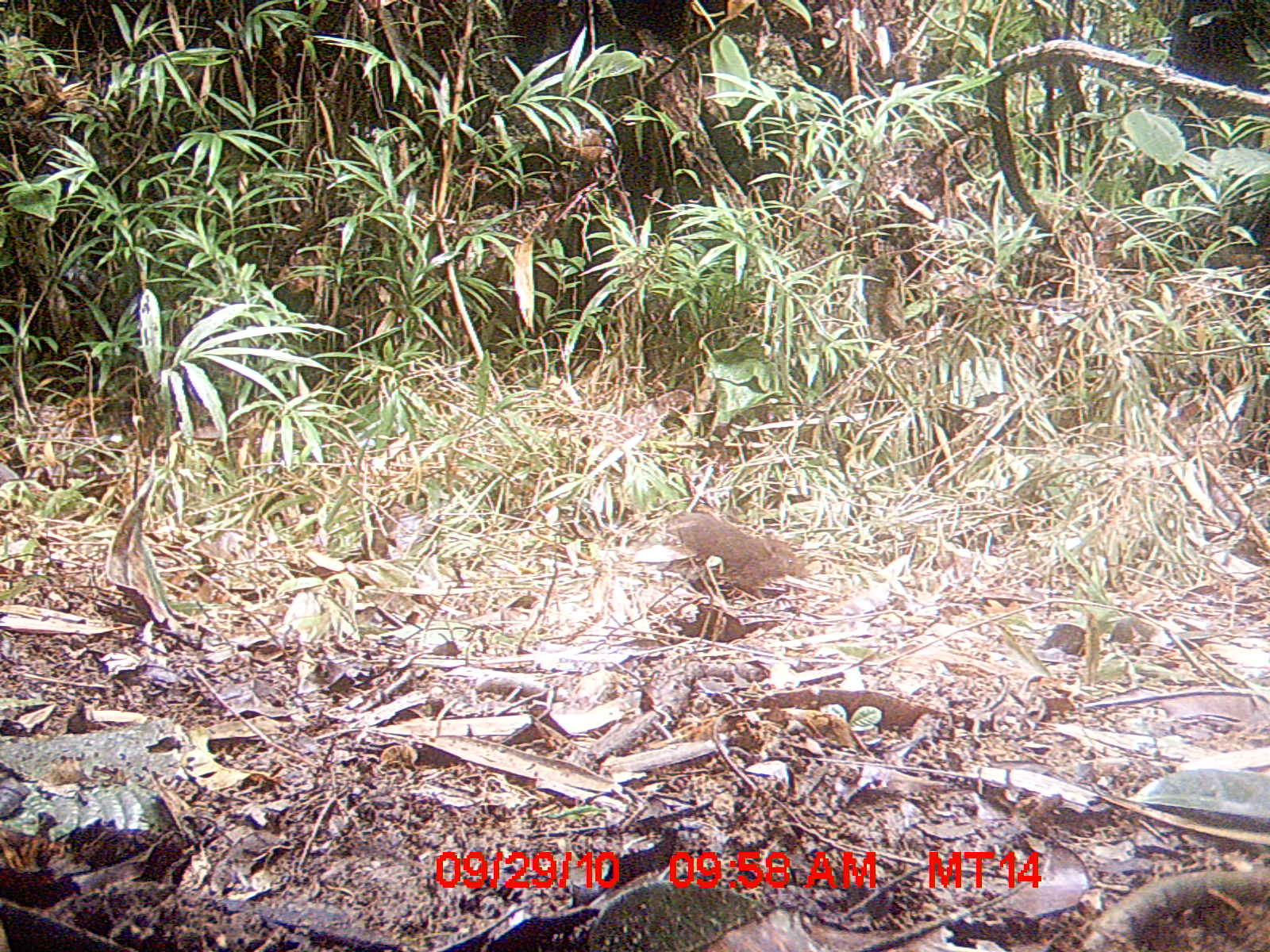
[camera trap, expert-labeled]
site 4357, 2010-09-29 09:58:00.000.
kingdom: Animalia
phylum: Chordata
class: Mammalia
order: Rodentia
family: Muridae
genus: Rattus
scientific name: Rattus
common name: rodent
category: unknown rat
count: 1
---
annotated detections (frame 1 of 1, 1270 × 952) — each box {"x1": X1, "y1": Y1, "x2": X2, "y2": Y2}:
unknown rat: {"x1": 669, "y1": 510, "x2": 812, "y2": 593}